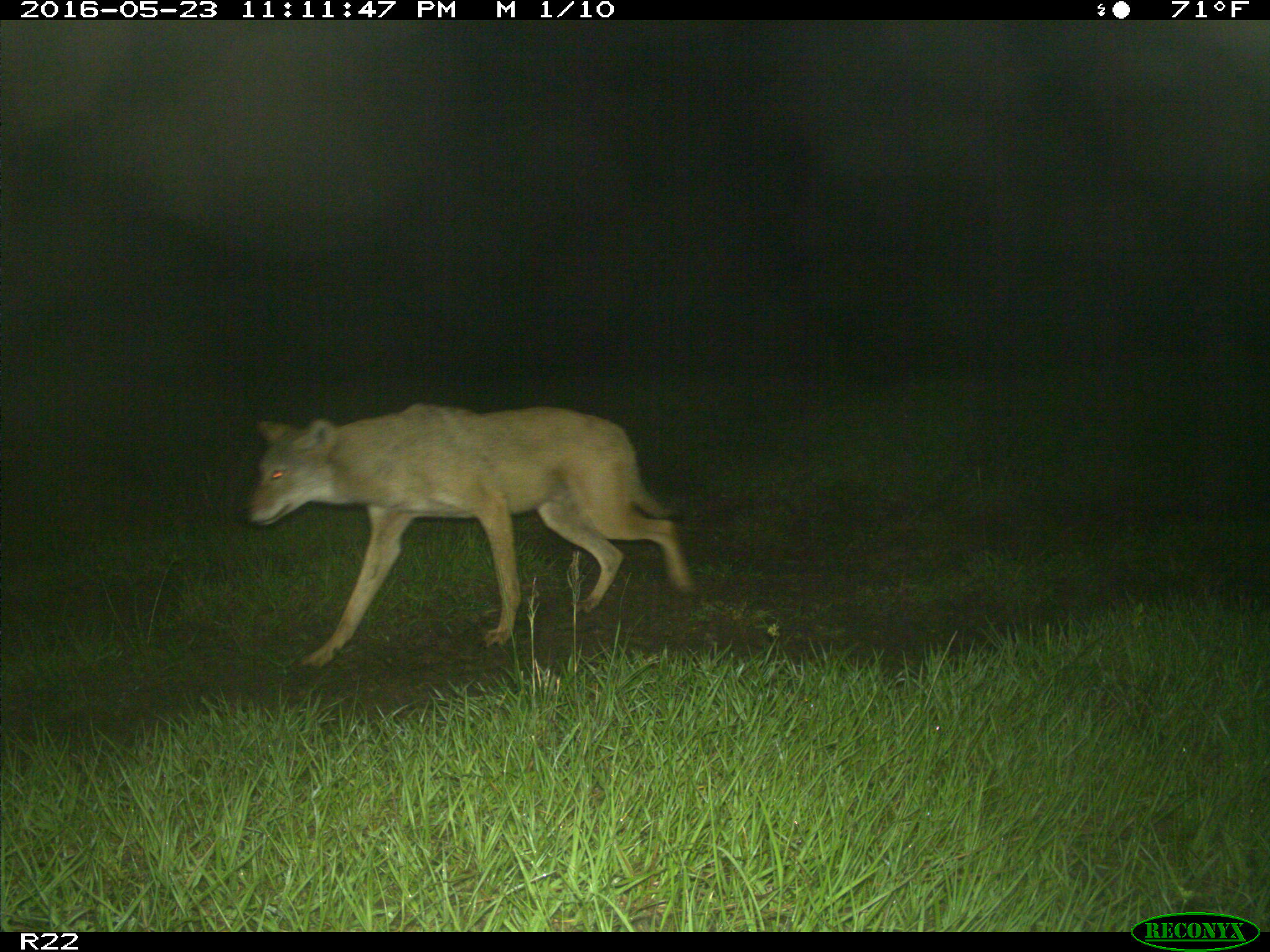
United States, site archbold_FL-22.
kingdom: Animalia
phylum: Chordata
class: Mammalia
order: Carnivora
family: Canidae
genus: Canis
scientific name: Canis latrans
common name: coyote